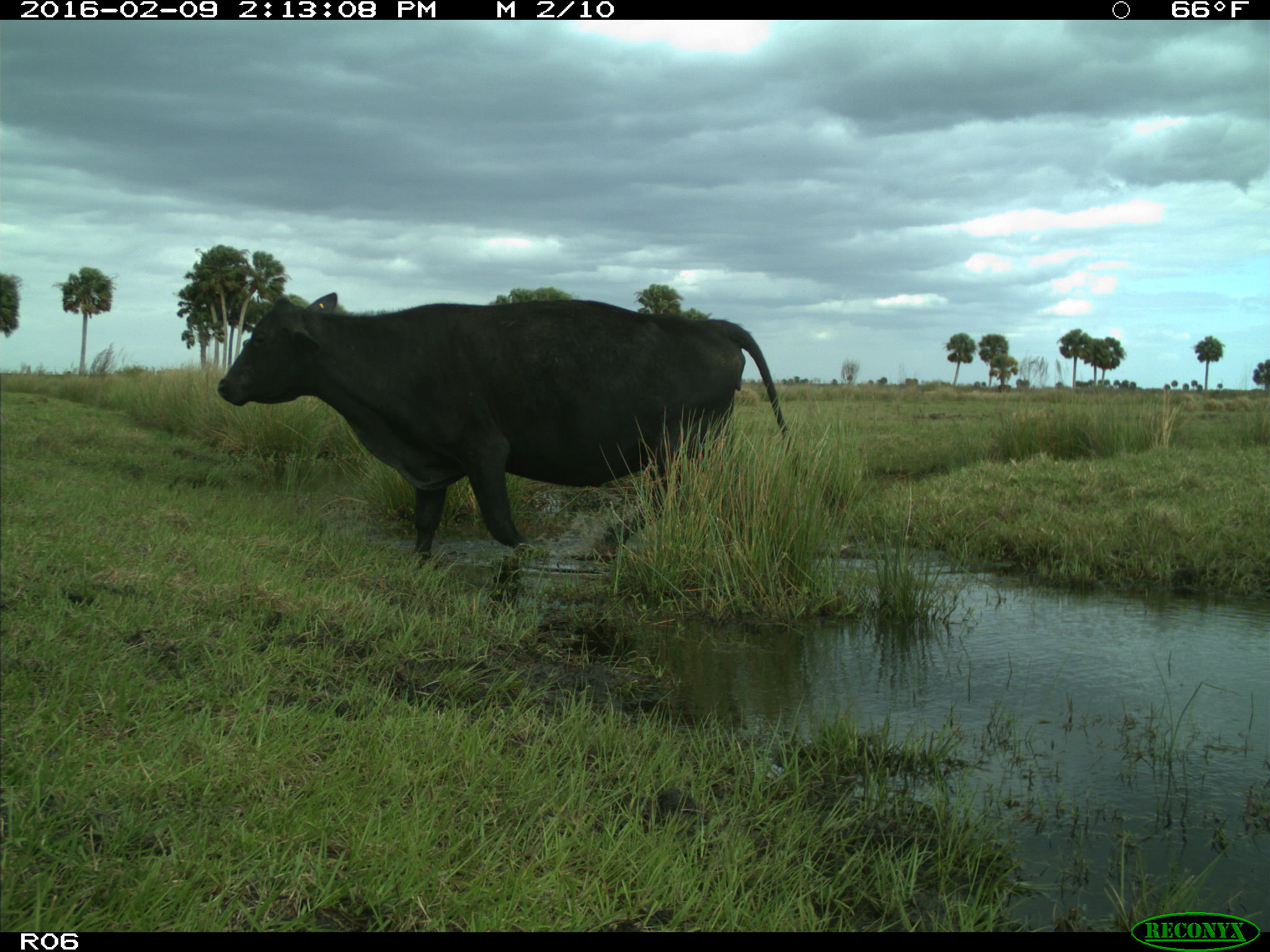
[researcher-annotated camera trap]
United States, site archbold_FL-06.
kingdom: Animalia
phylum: Chordata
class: Mammalia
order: Artiodactyla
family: Bovidae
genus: Bos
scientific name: Bos taurus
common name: domestic cow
Bos taurus (domestic cow).